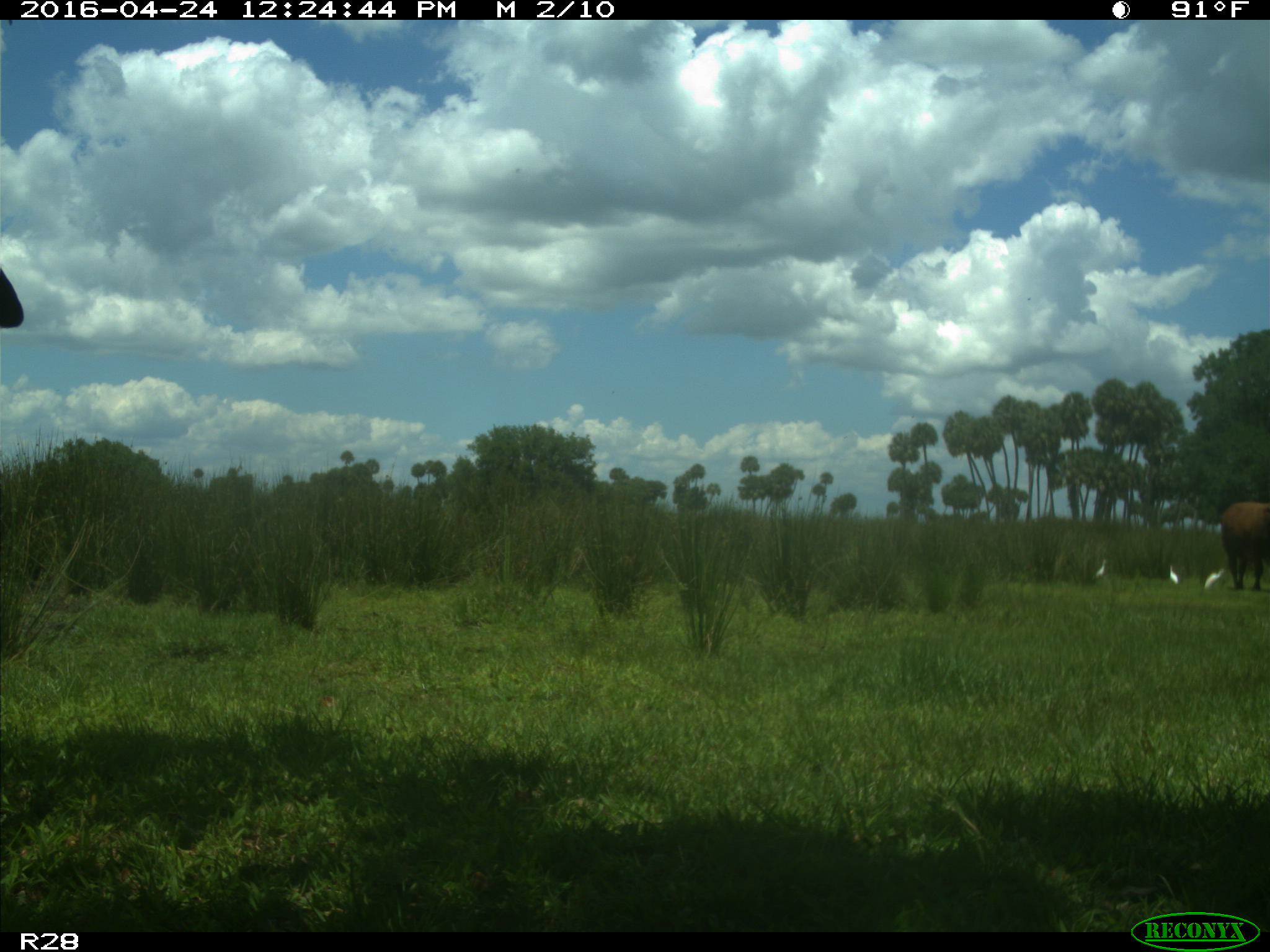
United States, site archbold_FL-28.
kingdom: Animalia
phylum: Chordata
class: Mammalia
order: Artiodactyla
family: Bovidae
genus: Bos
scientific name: Bos taurus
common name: domestic cow